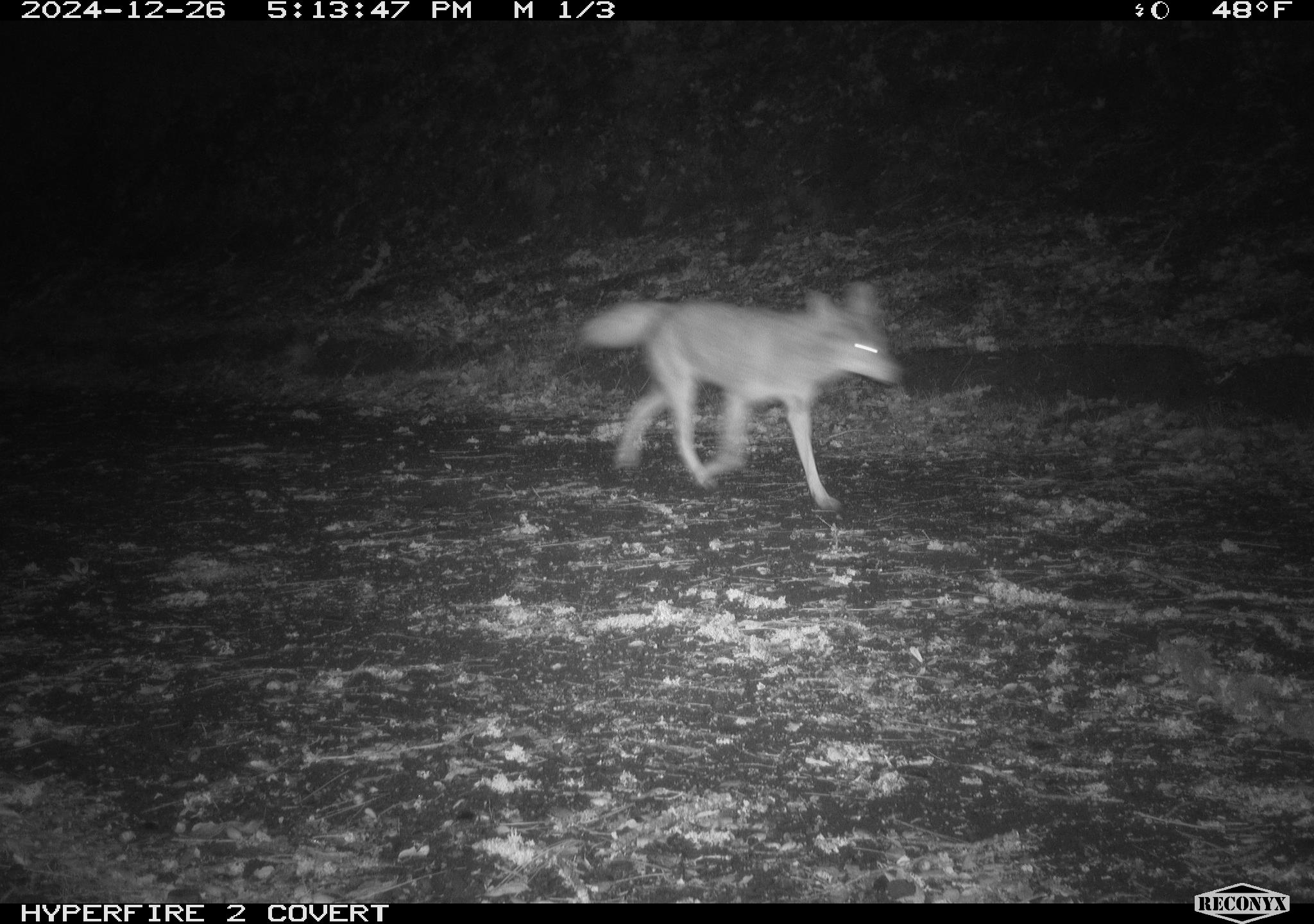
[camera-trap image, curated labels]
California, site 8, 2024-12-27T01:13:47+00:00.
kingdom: Animalia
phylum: Chordata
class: Mammalia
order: Carnivora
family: Canidae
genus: Canis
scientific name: Canis latrans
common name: coyote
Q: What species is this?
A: Coyote (Canis latrans).